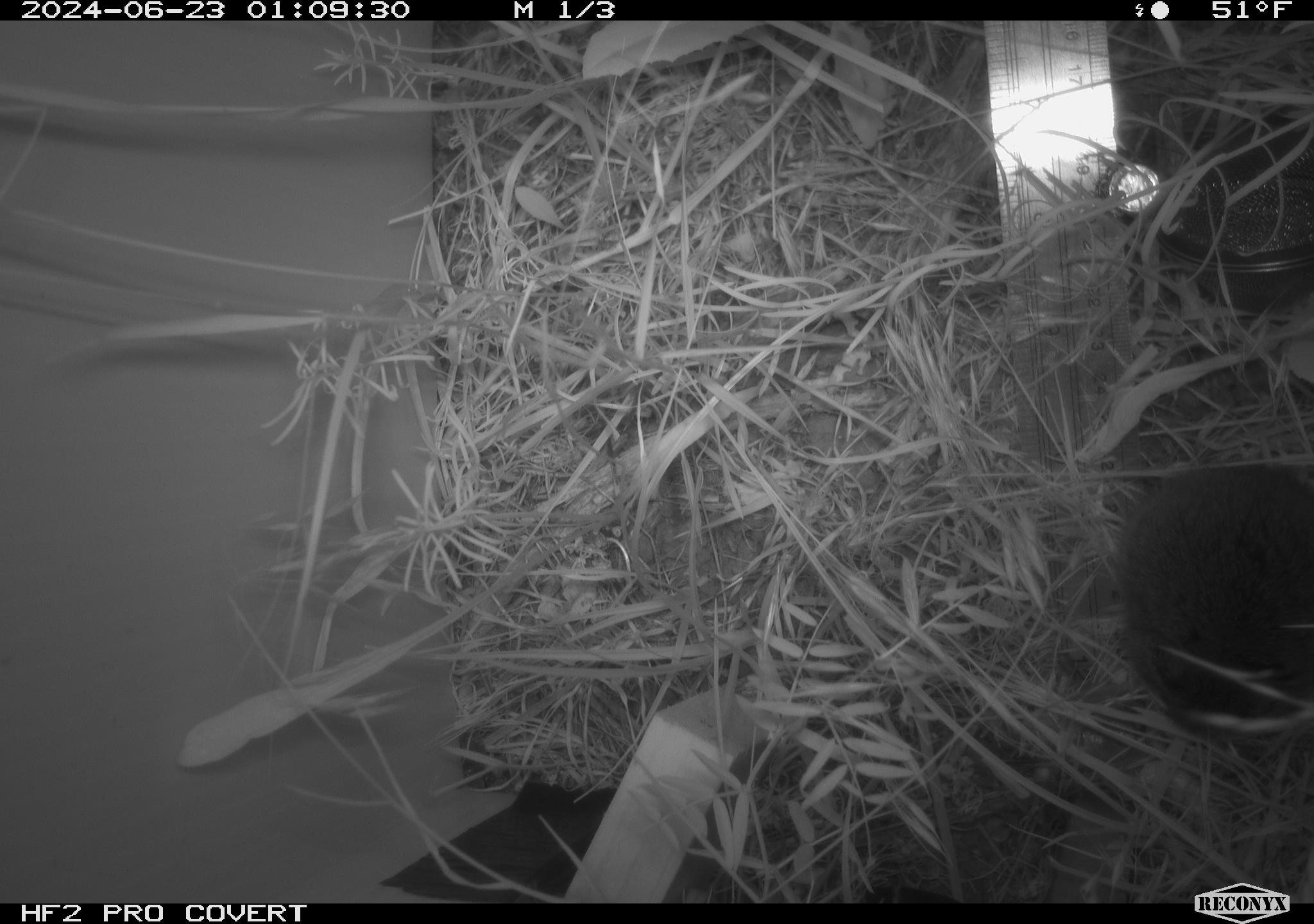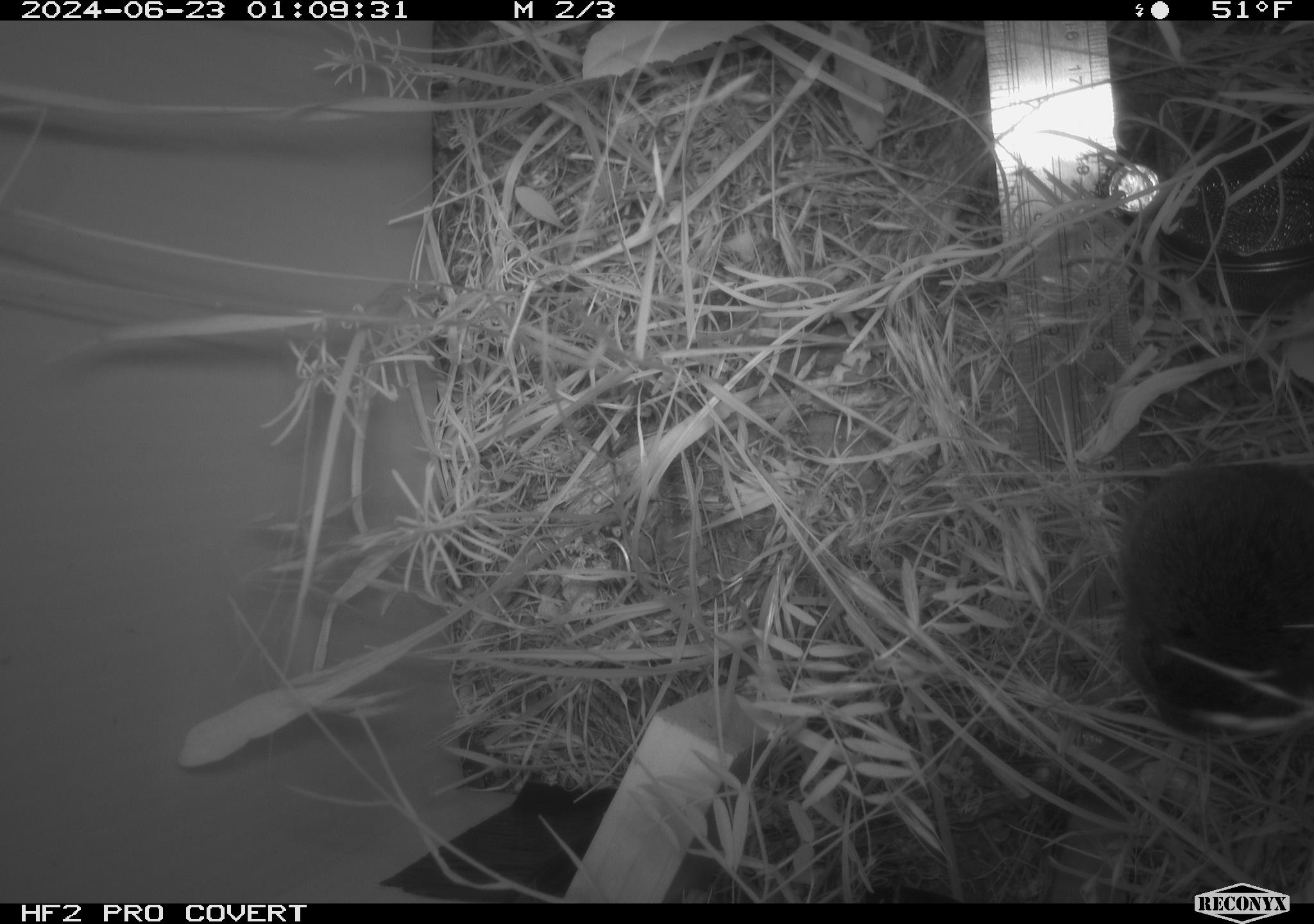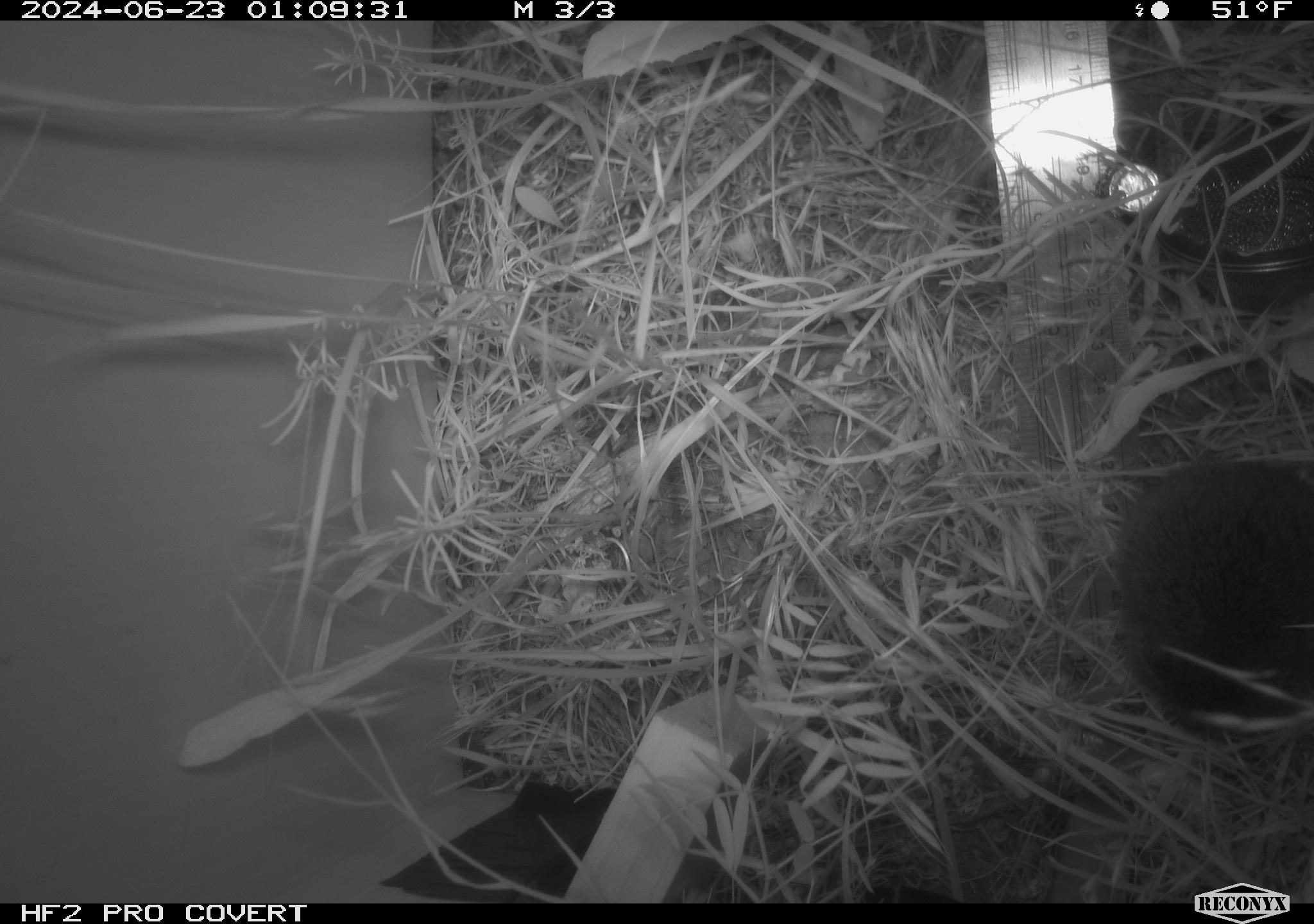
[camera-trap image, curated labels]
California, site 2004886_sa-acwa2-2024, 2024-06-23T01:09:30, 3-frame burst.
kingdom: Animalia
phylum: Chordata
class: Mammalia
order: Rodentia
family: Cricetidae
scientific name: Cricetidae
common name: hamsters, voles, lemmings, and allies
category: cricetidae family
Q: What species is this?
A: Cricetidae family (hamsters, voles, lemmings, and allies) (Cricetidae).